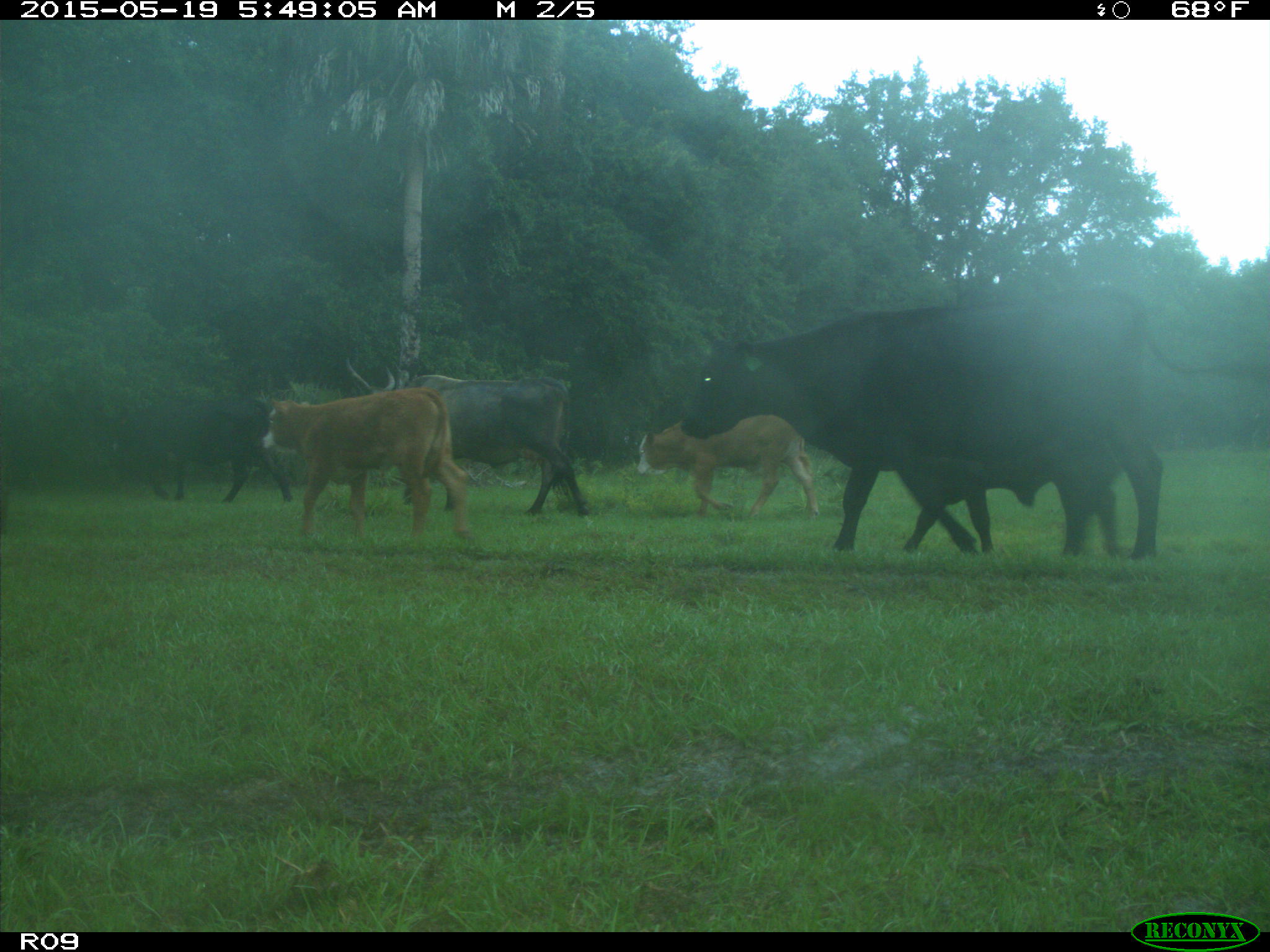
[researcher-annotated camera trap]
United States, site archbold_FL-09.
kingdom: Animalia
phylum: Chordata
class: Mammalia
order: Artiodactyla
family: Bovidae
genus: Bos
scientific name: Bos taurus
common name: domestic cow